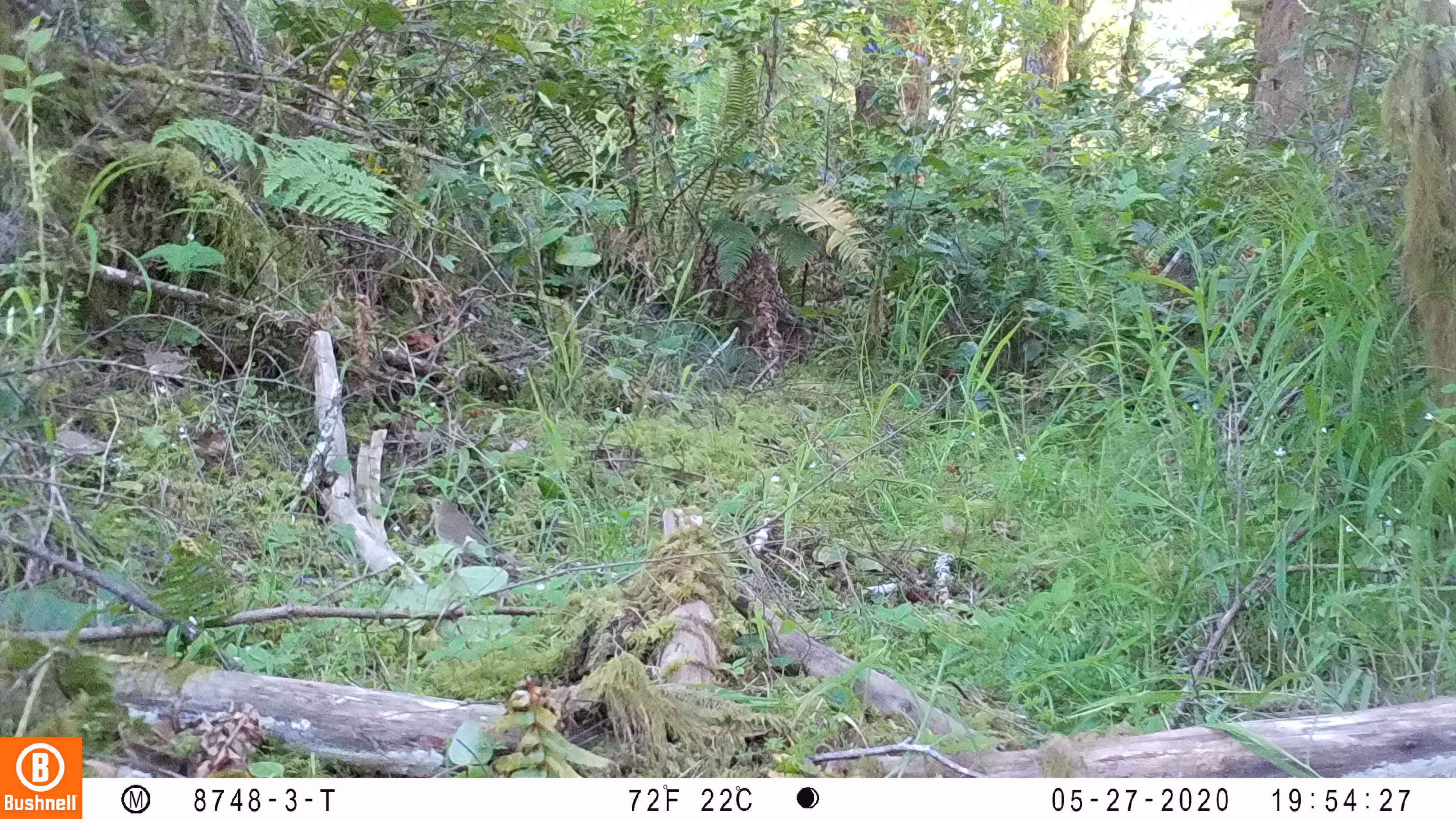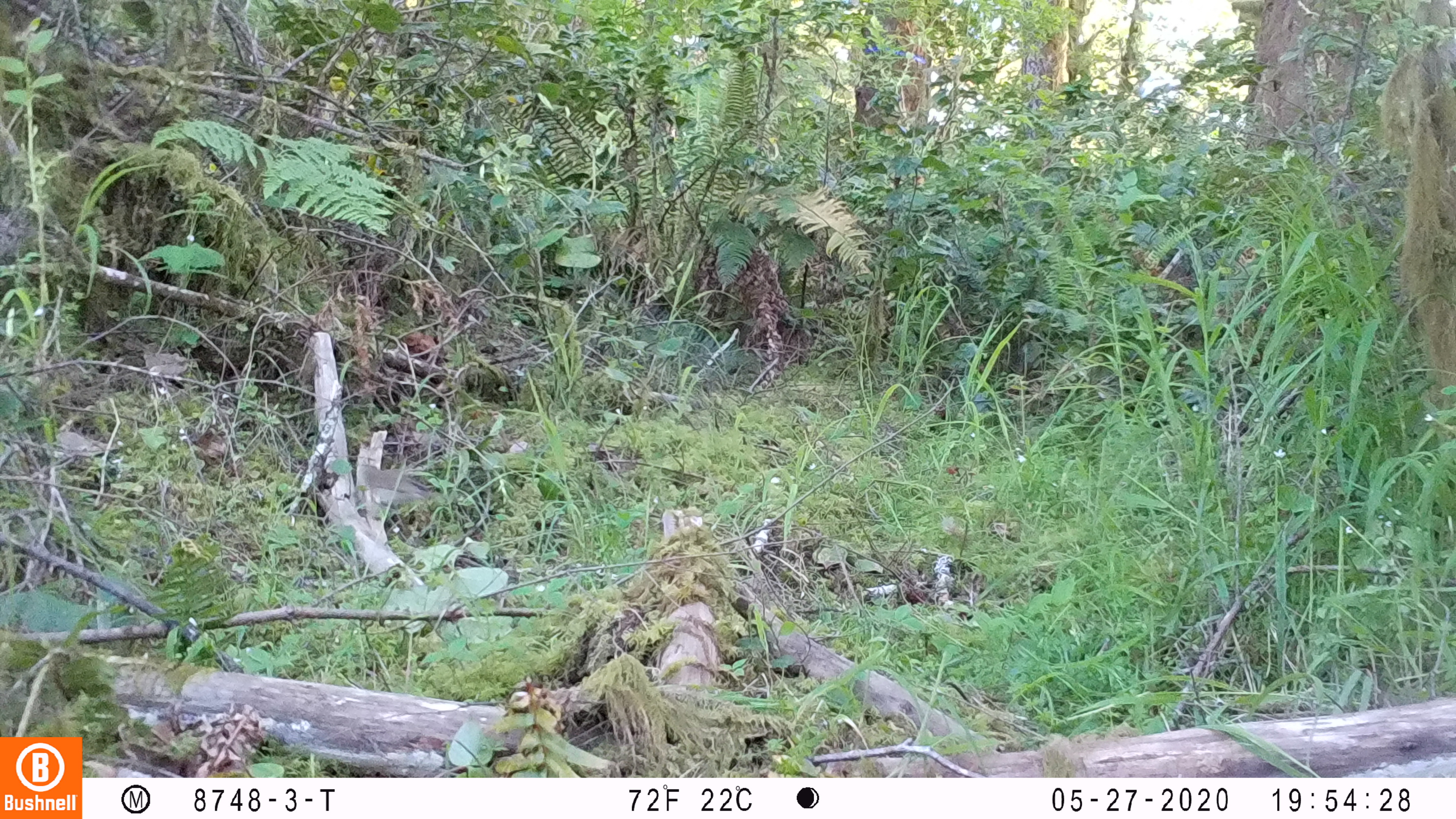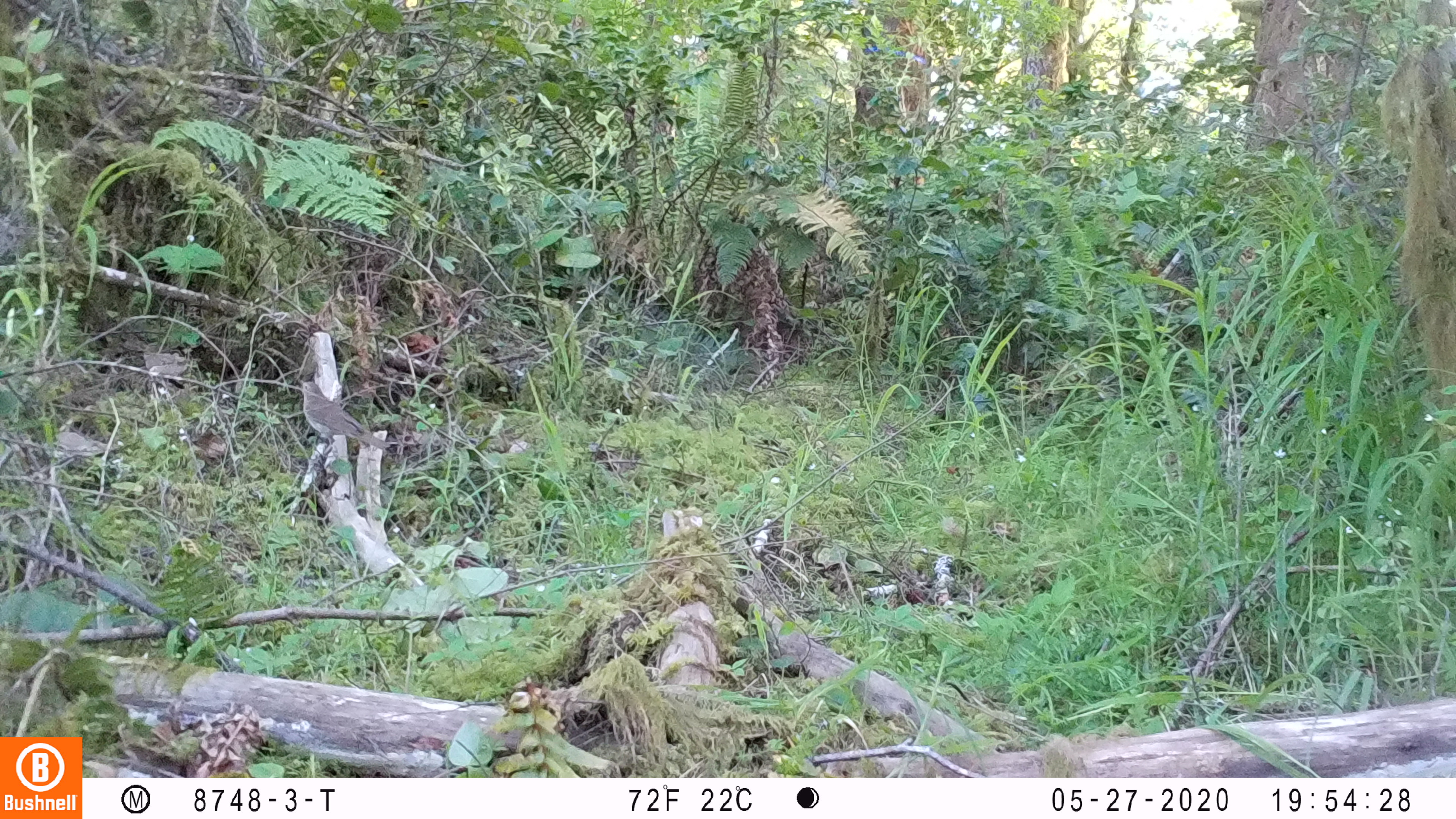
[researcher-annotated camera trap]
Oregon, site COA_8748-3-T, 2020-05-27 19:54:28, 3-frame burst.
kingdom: Animalia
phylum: Chordata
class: Aves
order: Passeriformes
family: Turdidae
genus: Catharus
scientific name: Catharus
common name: brown thrushes and nightingale-thrushes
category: catharus species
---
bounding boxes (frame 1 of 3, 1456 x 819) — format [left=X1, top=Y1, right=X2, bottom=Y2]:
catharus species: [left=419, top=489, right=511, bottom=570]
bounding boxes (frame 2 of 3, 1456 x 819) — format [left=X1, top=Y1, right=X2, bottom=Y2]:
catharus species: [left=353, top=461, right=432, bottom=506]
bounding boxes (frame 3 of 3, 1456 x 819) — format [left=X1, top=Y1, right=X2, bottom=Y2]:
catharus species: [left=296, top=377, right=394, bottom=456]